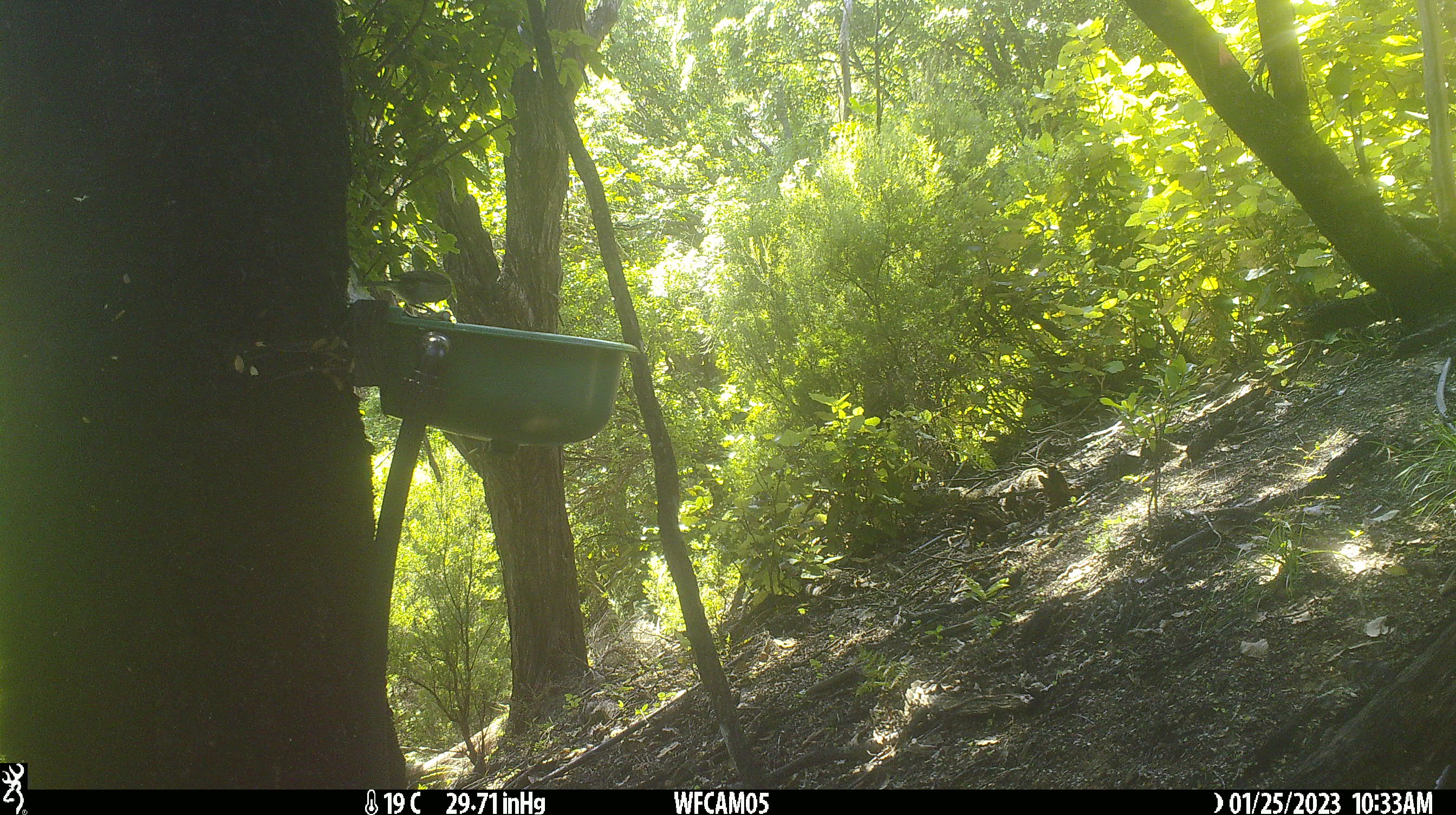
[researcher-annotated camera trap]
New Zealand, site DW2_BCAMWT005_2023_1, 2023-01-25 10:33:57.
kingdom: Animalia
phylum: Chordata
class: Aves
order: Passeriformes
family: Meliphagidae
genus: Anthornis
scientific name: Anthornis melanura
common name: new zealand bellbird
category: bellbird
Bellbird (new zealand bellbird) (Anthornis melanura).